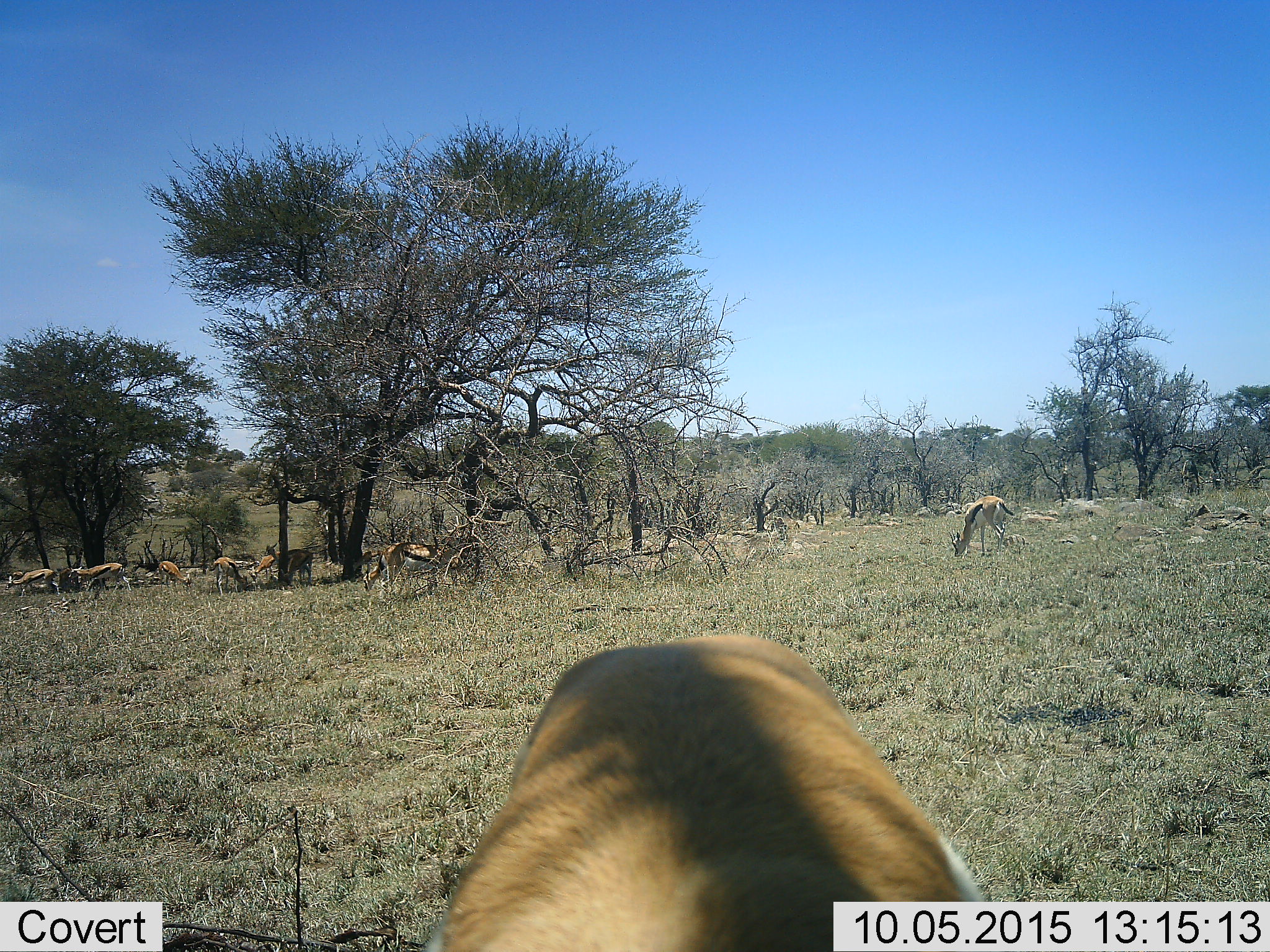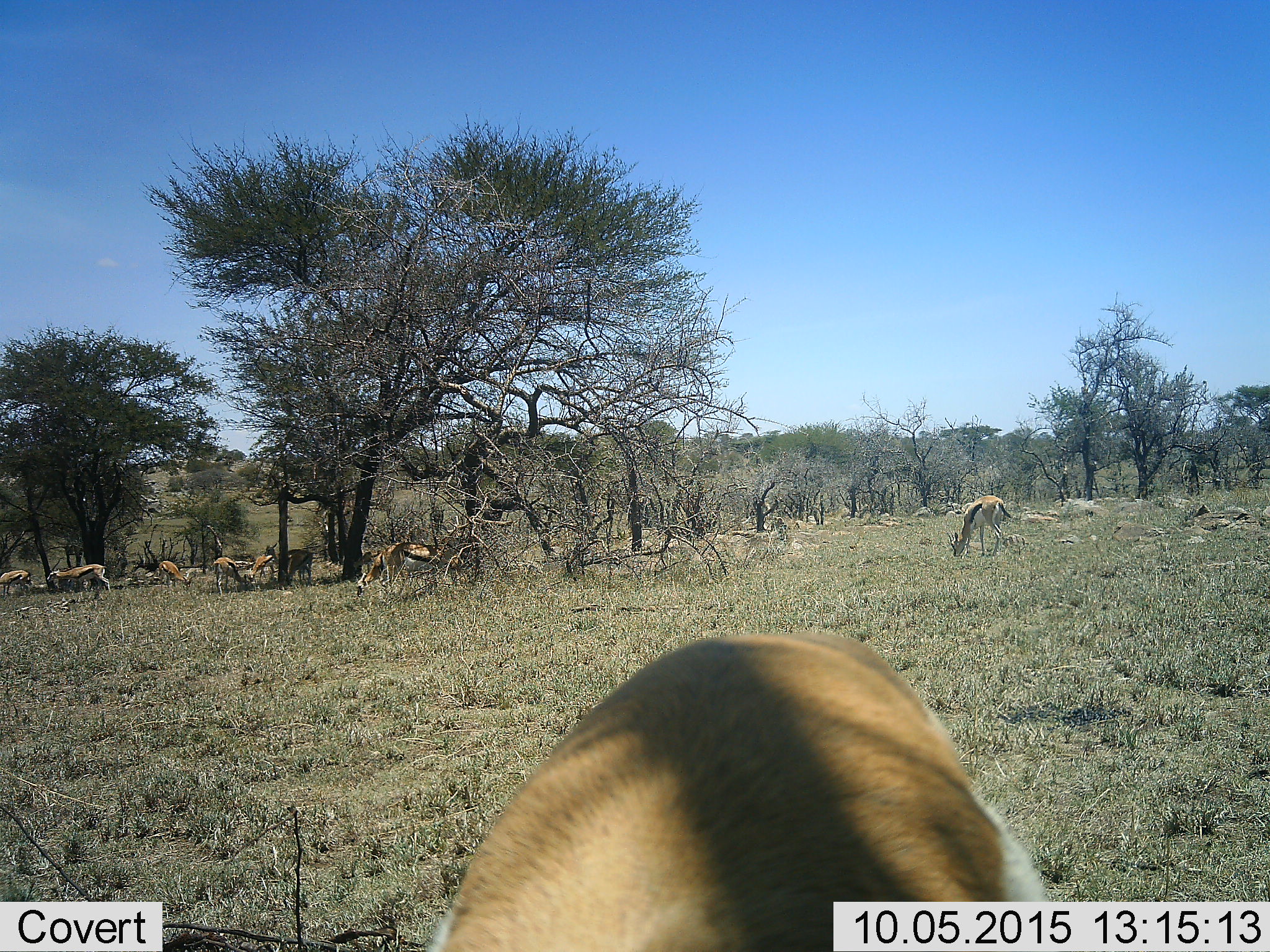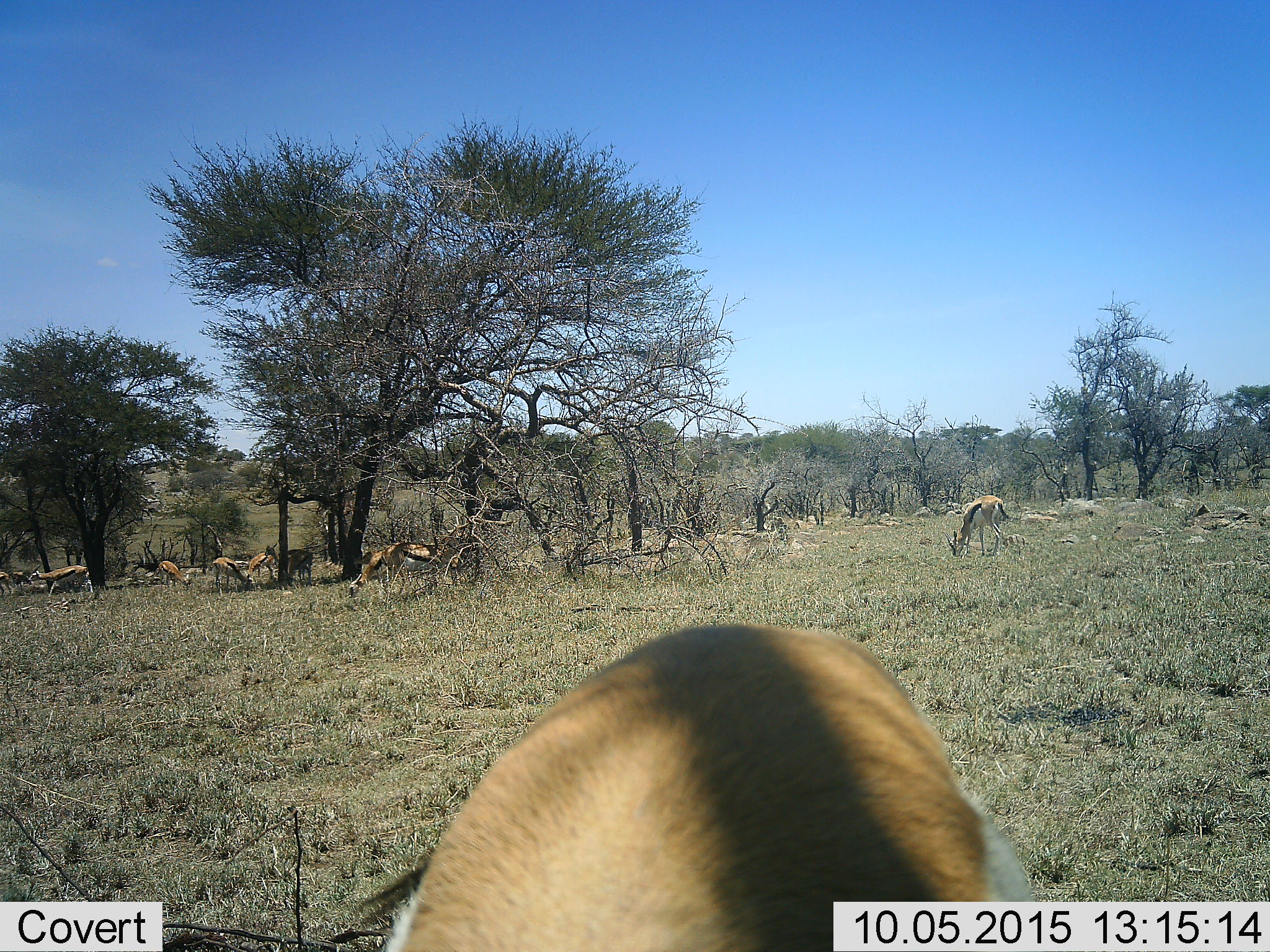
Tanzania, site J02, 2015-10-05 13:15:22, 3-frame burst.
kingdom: Animalia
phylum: Chordata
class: Mammalia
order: Artiodactyla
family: Bovidae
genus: Eudorcas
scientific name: Eudorcas thomsonii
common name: thomson's gazelle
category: gazellethomsons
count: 10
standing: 40%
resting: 20%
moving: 60%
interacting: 0%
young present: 30%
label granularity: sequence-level